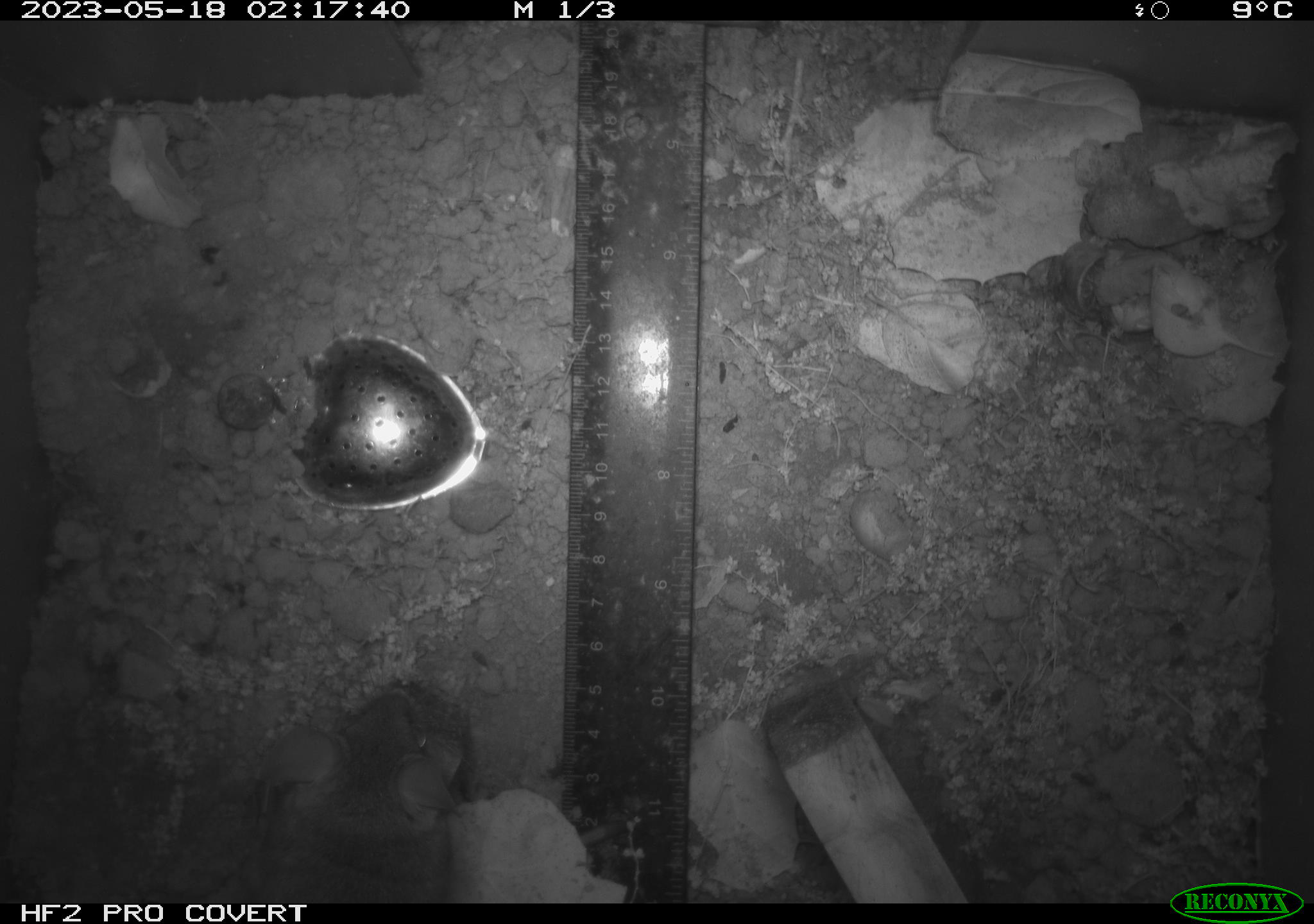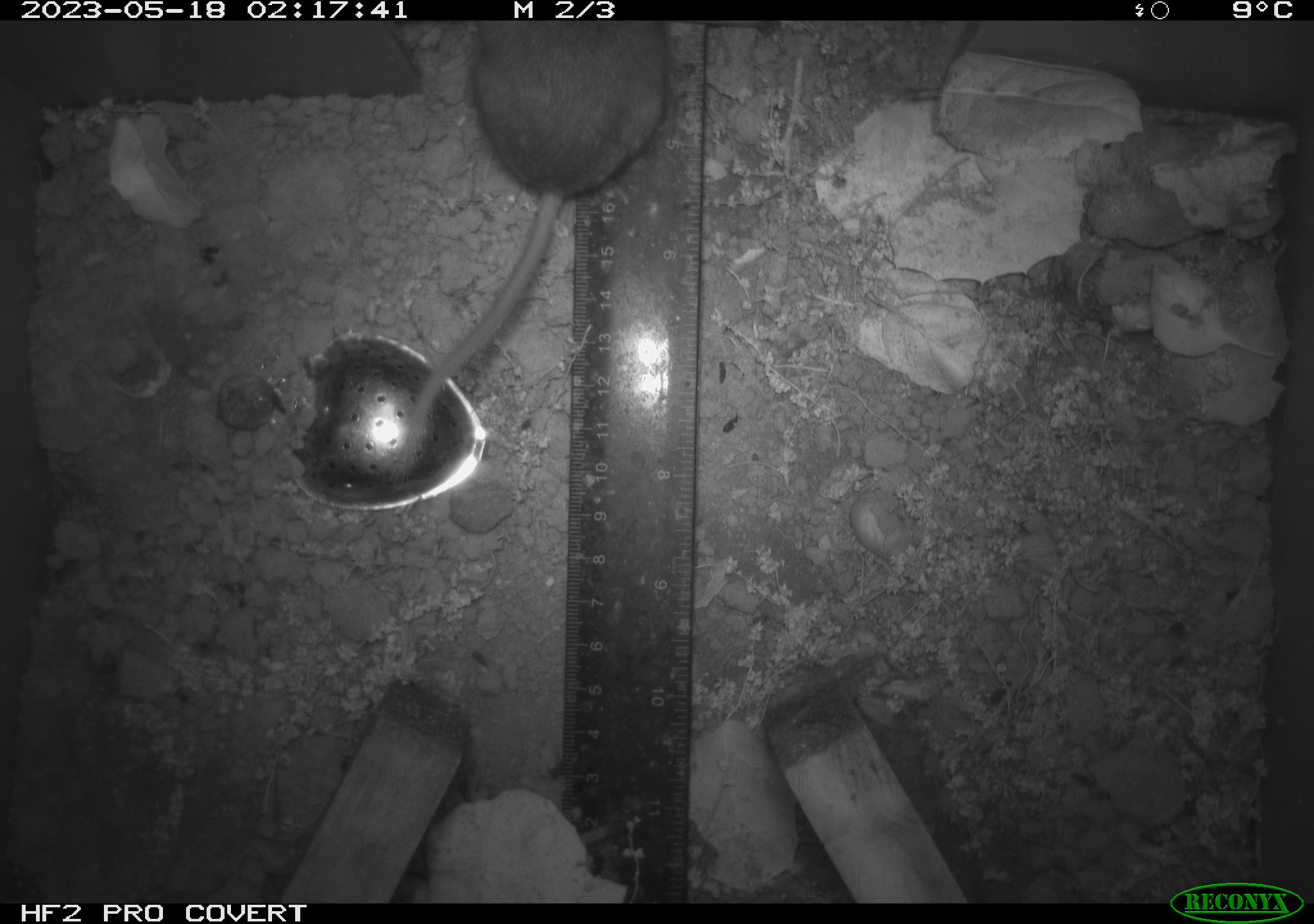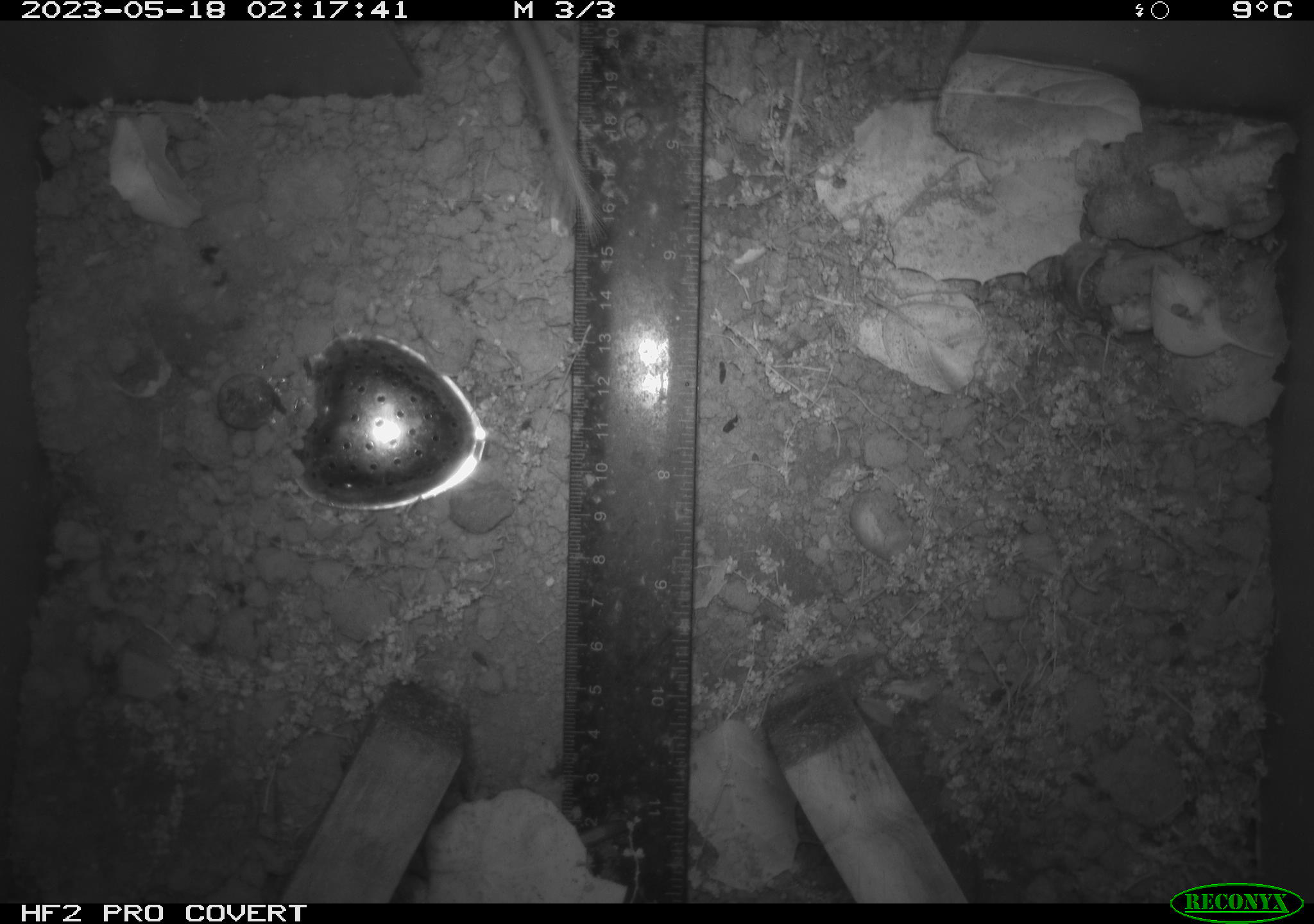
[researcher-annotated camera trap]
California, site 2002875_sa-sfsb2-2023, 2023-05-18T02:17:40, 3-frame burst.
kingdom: Animalia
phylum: Chordata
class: Mammalia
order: Rodentia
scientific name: Rodentia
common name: mouse species